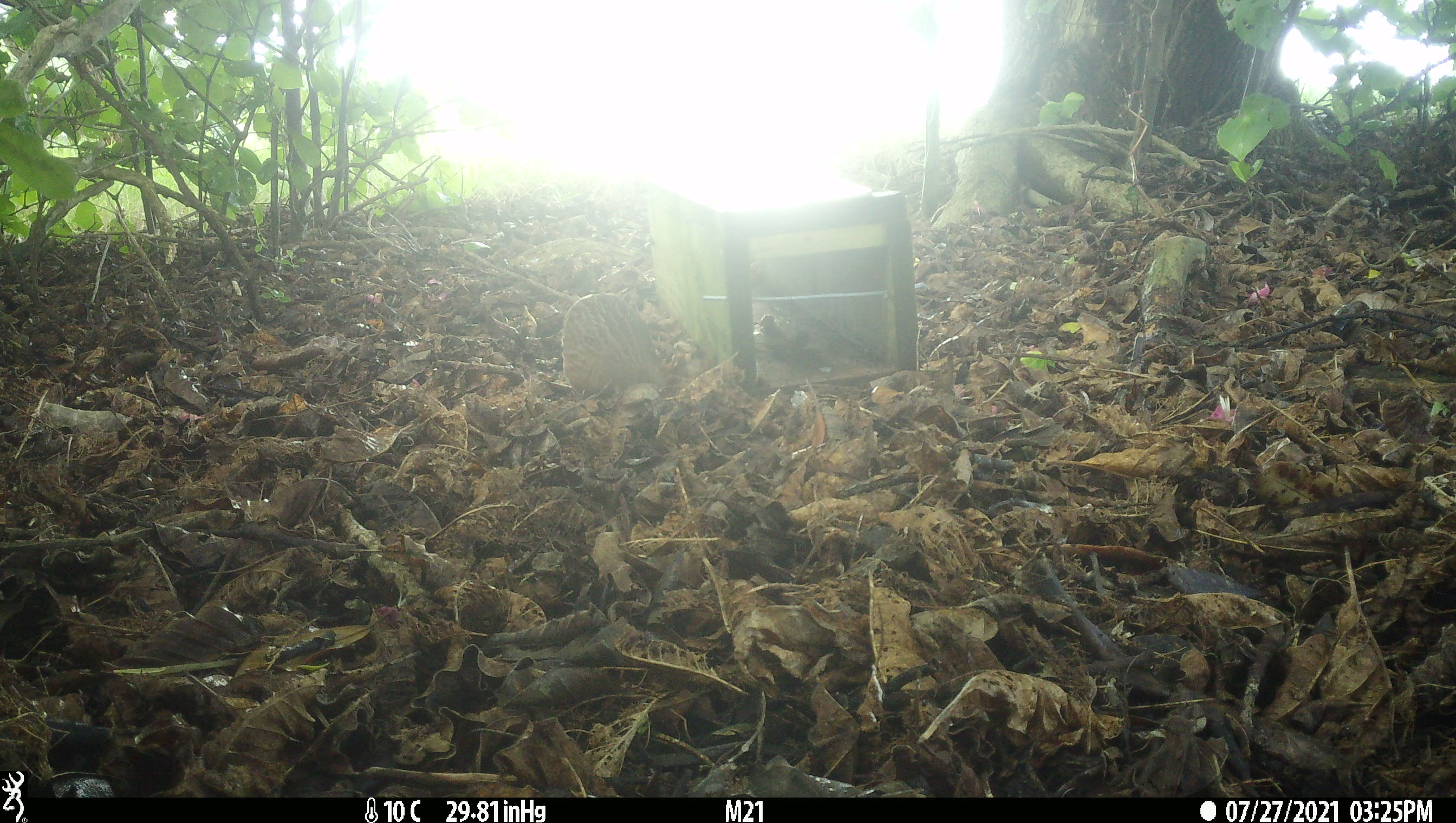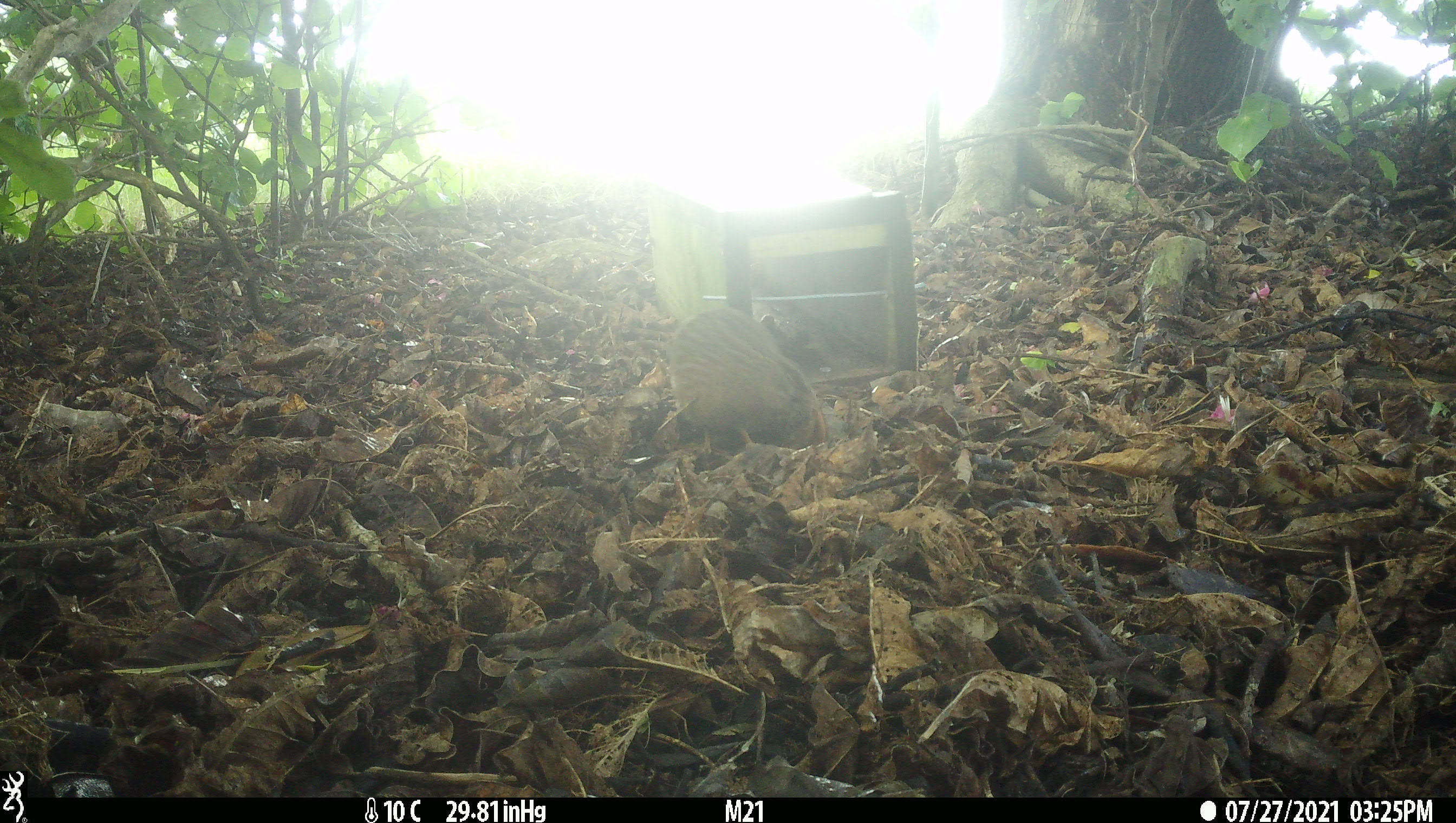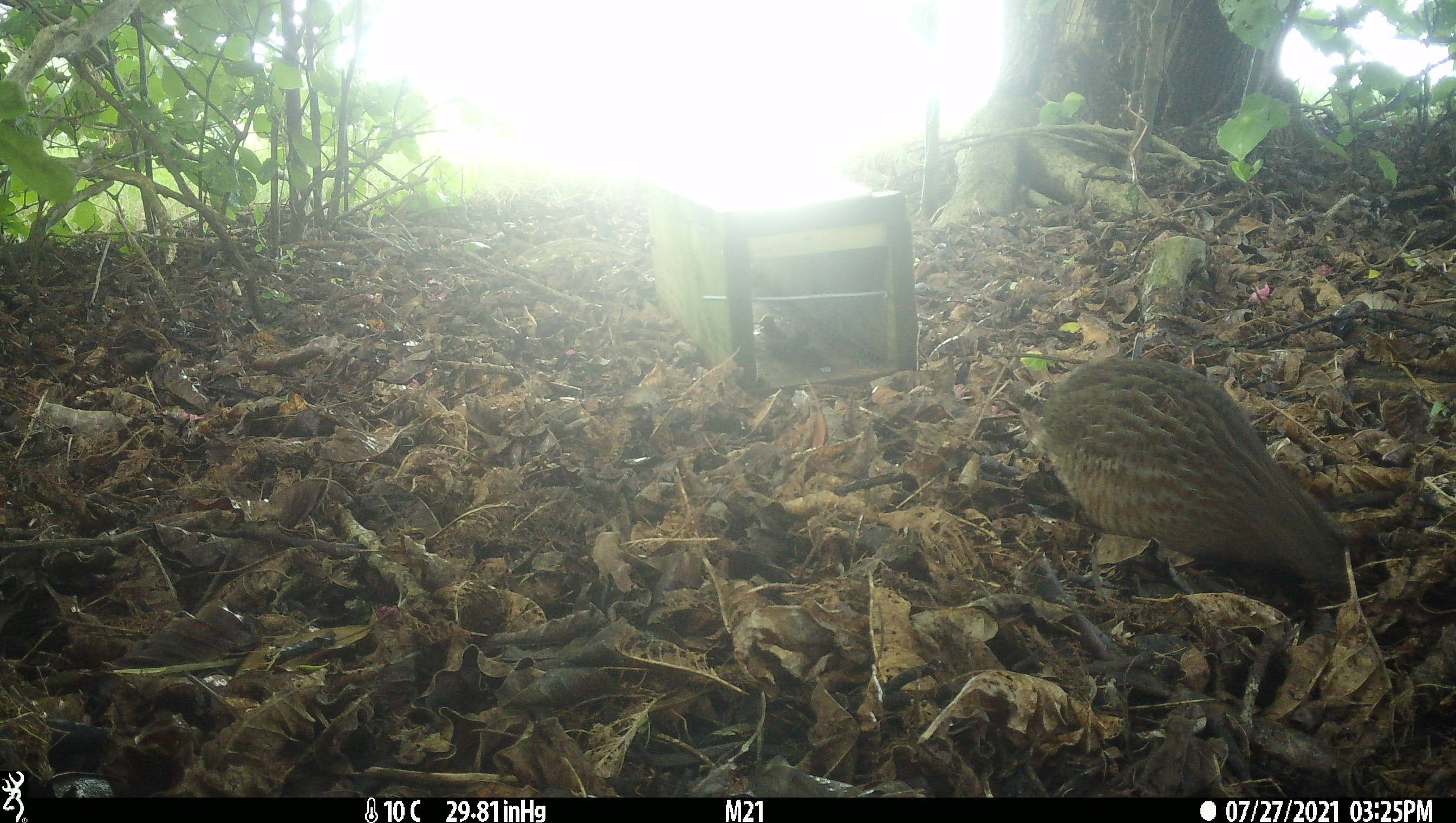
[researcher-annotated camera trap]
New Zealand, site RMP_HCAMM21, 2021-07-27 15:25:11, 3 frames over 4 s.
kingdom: Animalia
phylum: Chordata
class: Aves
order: Galliformes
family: Phasianidae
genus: Synoicus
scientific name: Synoicus ypsilophorus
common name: brown quail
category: quail brown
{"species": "quail brown (brown quail) (Synoicus ypsilophorus)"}